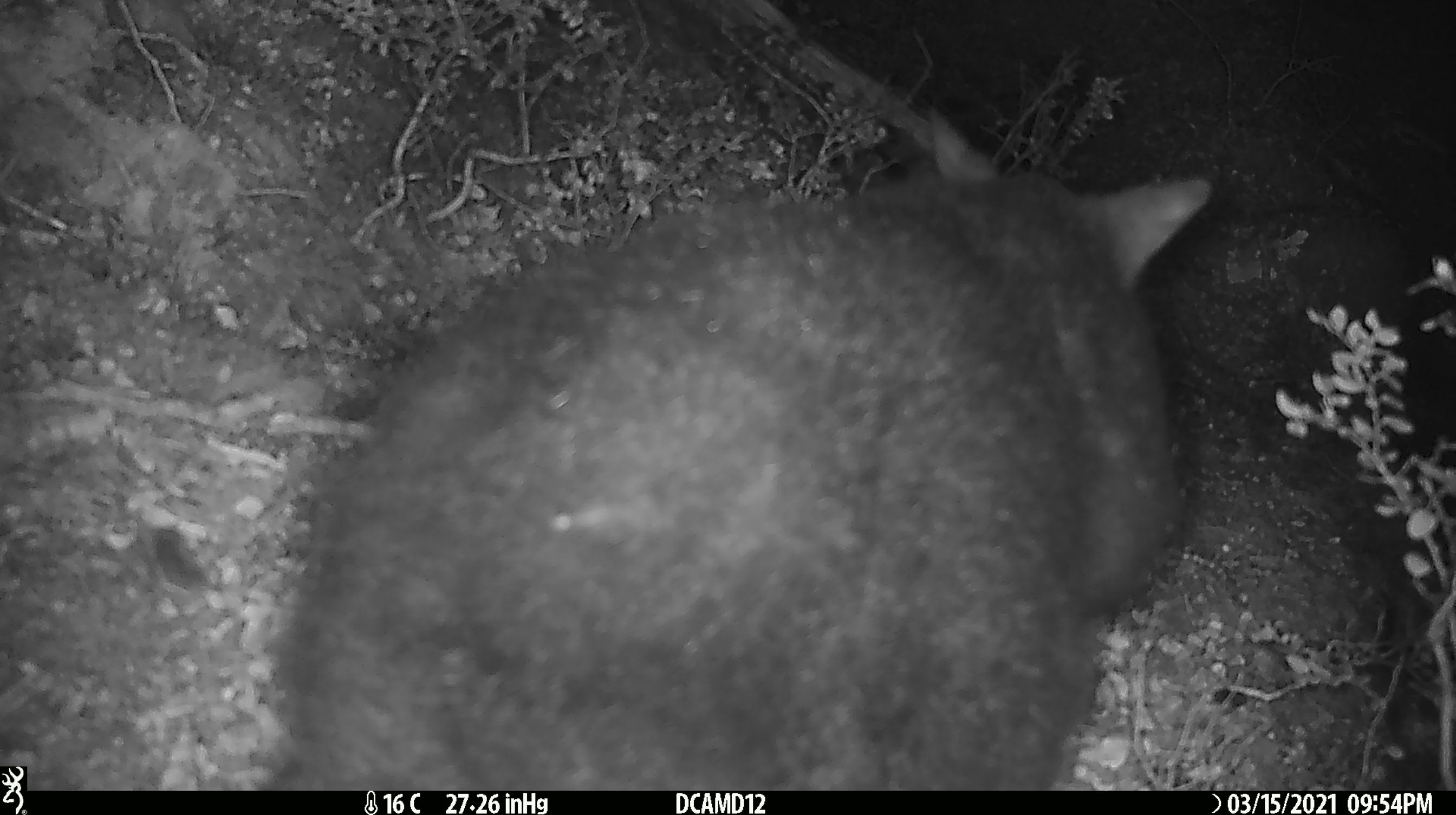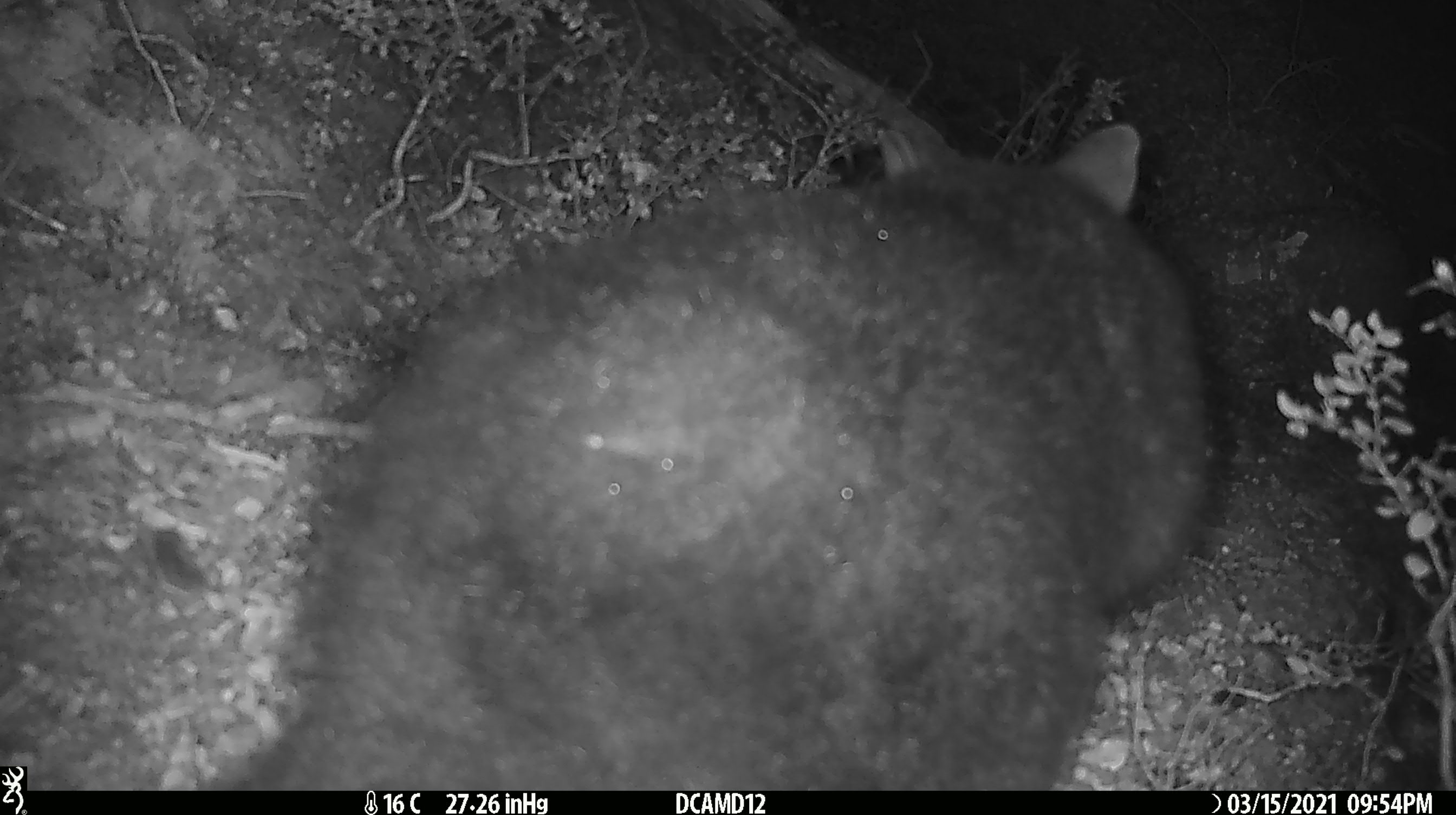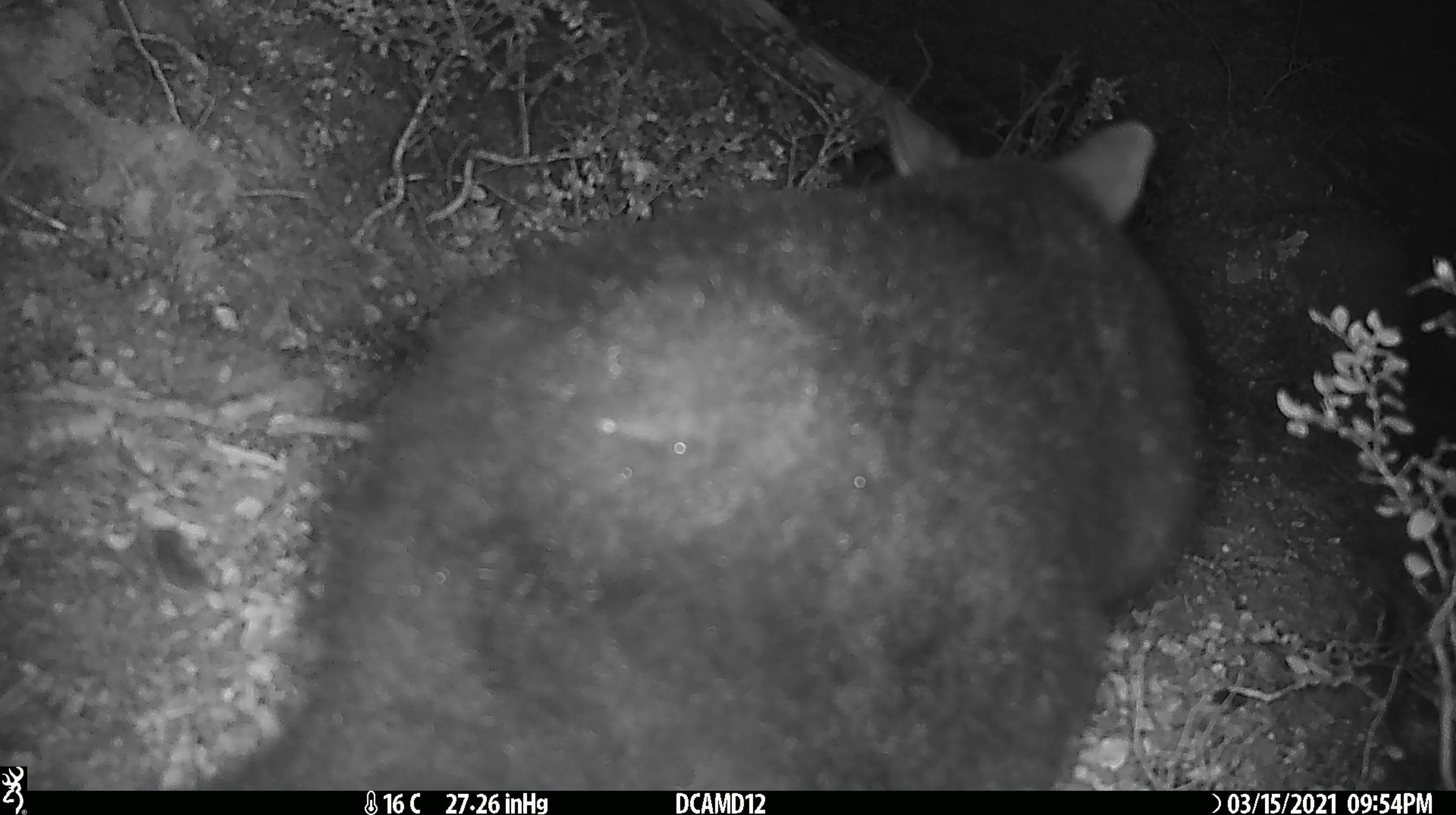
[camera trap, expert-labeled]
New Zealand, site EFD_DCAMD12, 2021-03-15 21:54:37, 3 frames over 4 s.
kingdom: Animalia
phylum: Chordata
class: Mammalia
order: Diprotodontia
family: Phalangeridae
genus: Trichosurus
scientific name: Trichosurus vulpecula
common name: common brushtail possum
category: possum